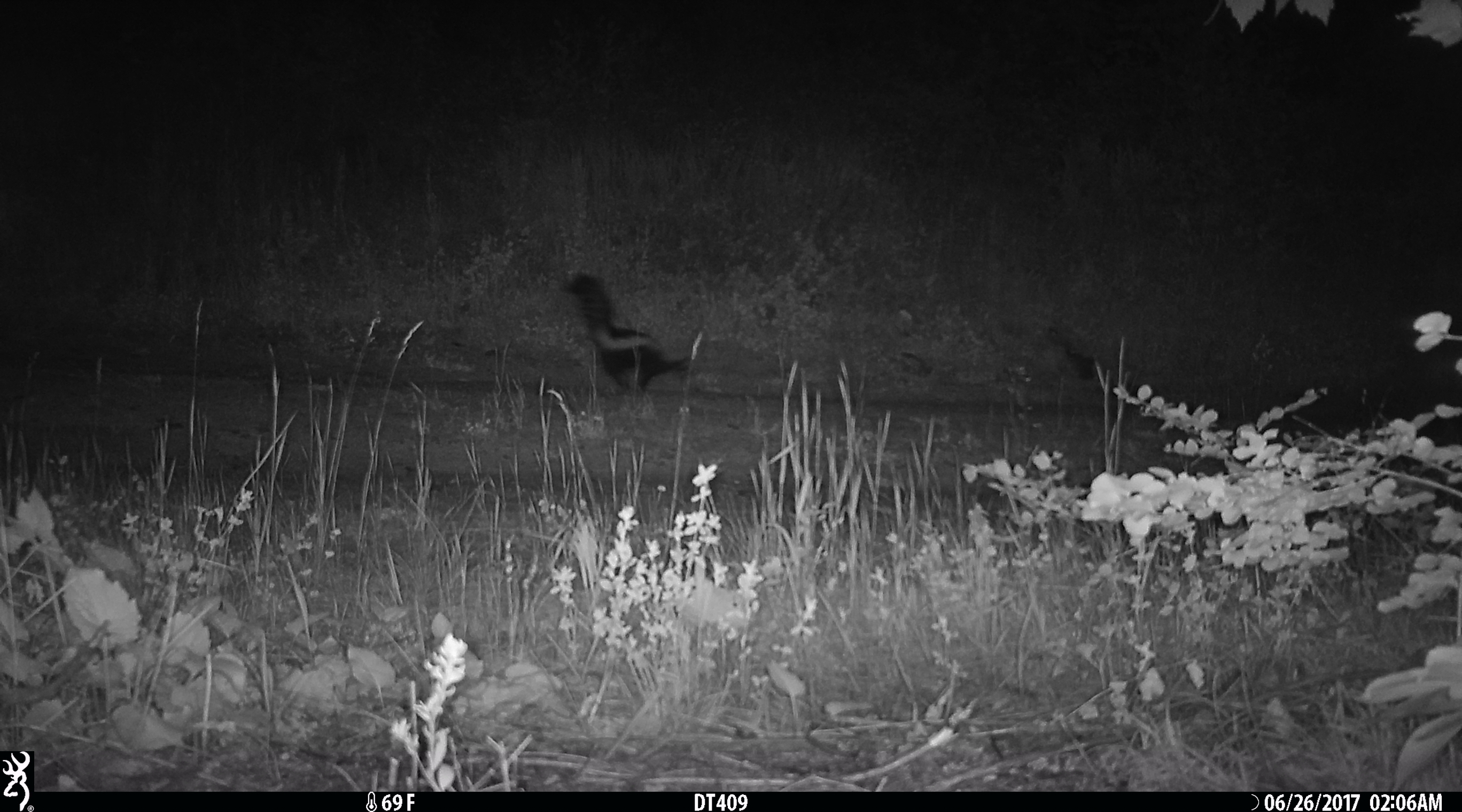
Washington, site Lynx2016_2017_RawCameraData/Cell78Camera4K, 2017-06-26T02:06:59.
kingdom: Animalia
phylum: Chordata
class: Mammalia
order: Carnivora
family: Mephitidae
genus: Mephitis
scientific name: Mephitis mephitis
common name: striped skunk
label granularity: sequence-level